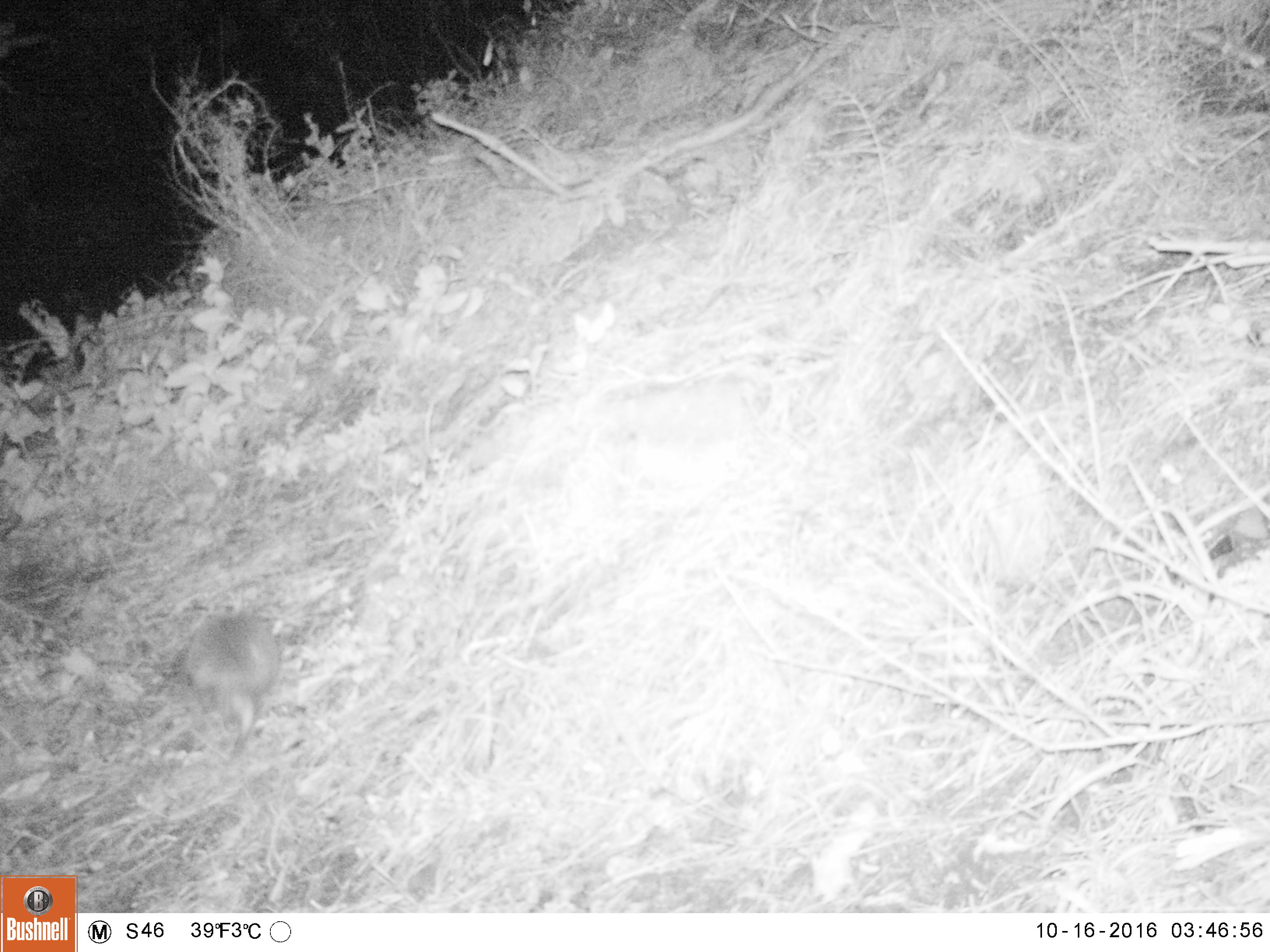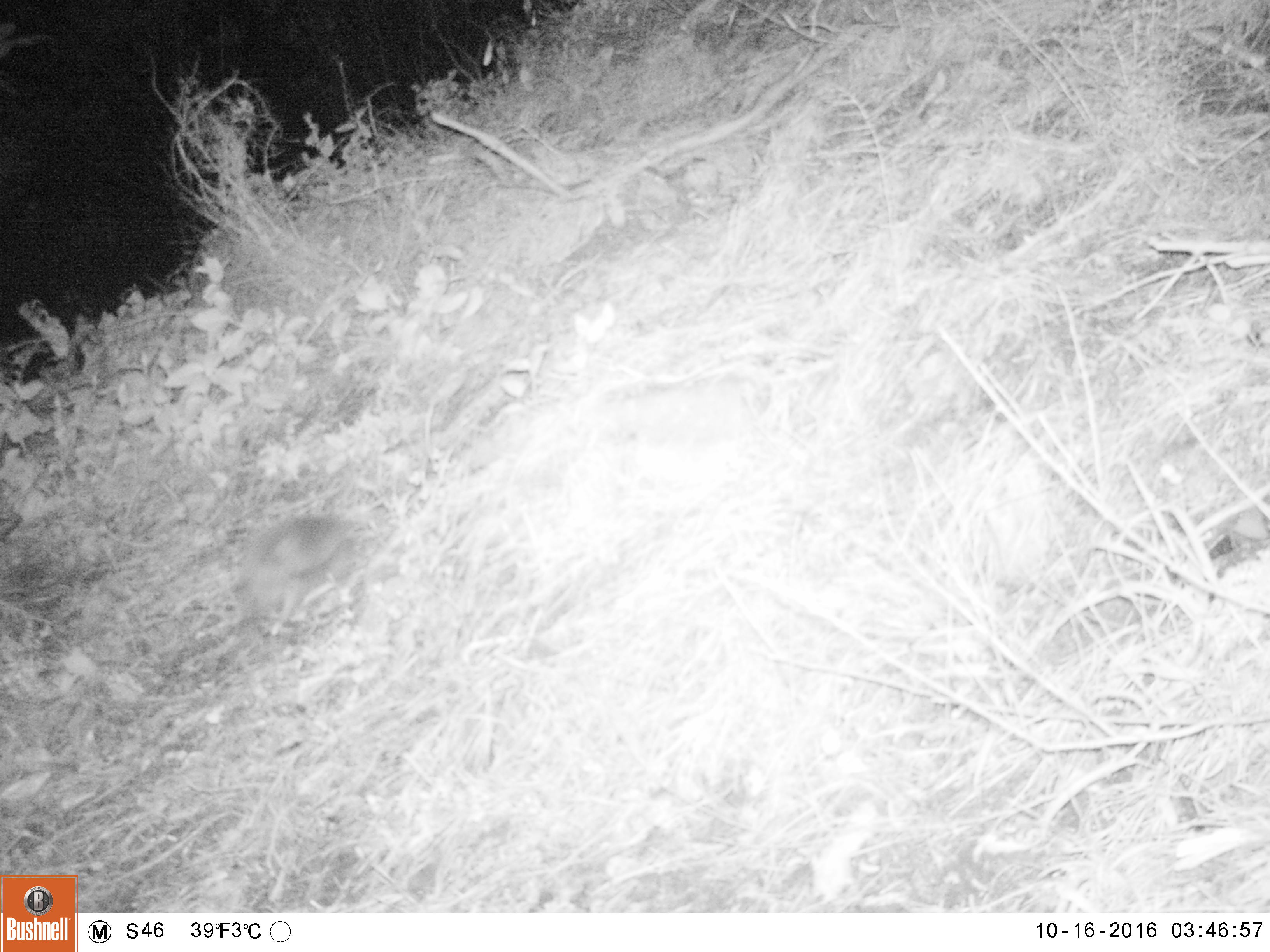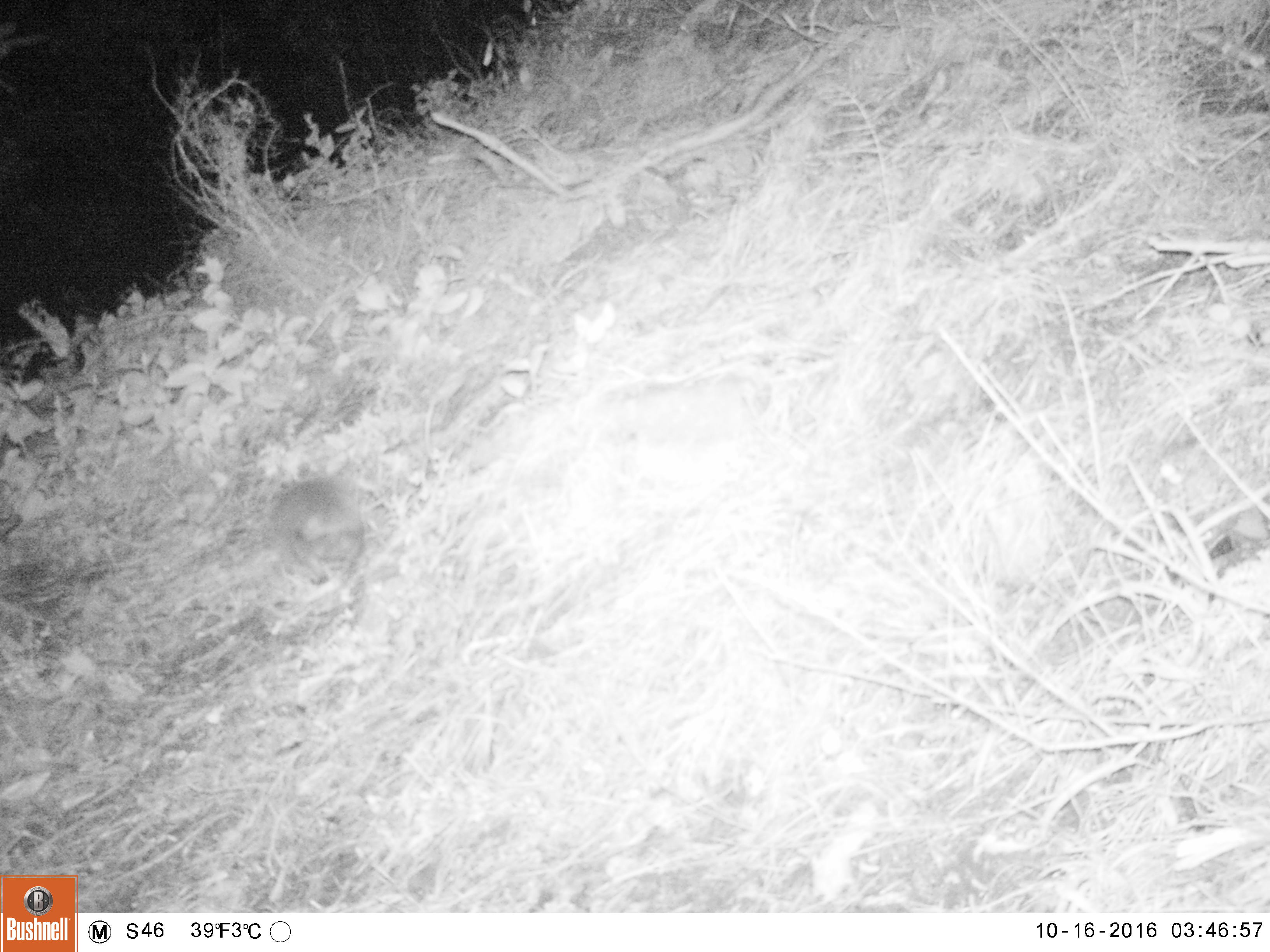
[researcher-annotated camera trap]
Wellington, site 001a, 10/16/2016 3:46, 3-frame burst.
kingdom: Animalia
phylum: Chordata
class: Mammalia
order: Eulipotyphla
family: Erinaceidae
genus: Erinaceus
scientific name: Erinaceus europaeus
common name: hedgehog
Hedgehog (Erinaceus europaeus).